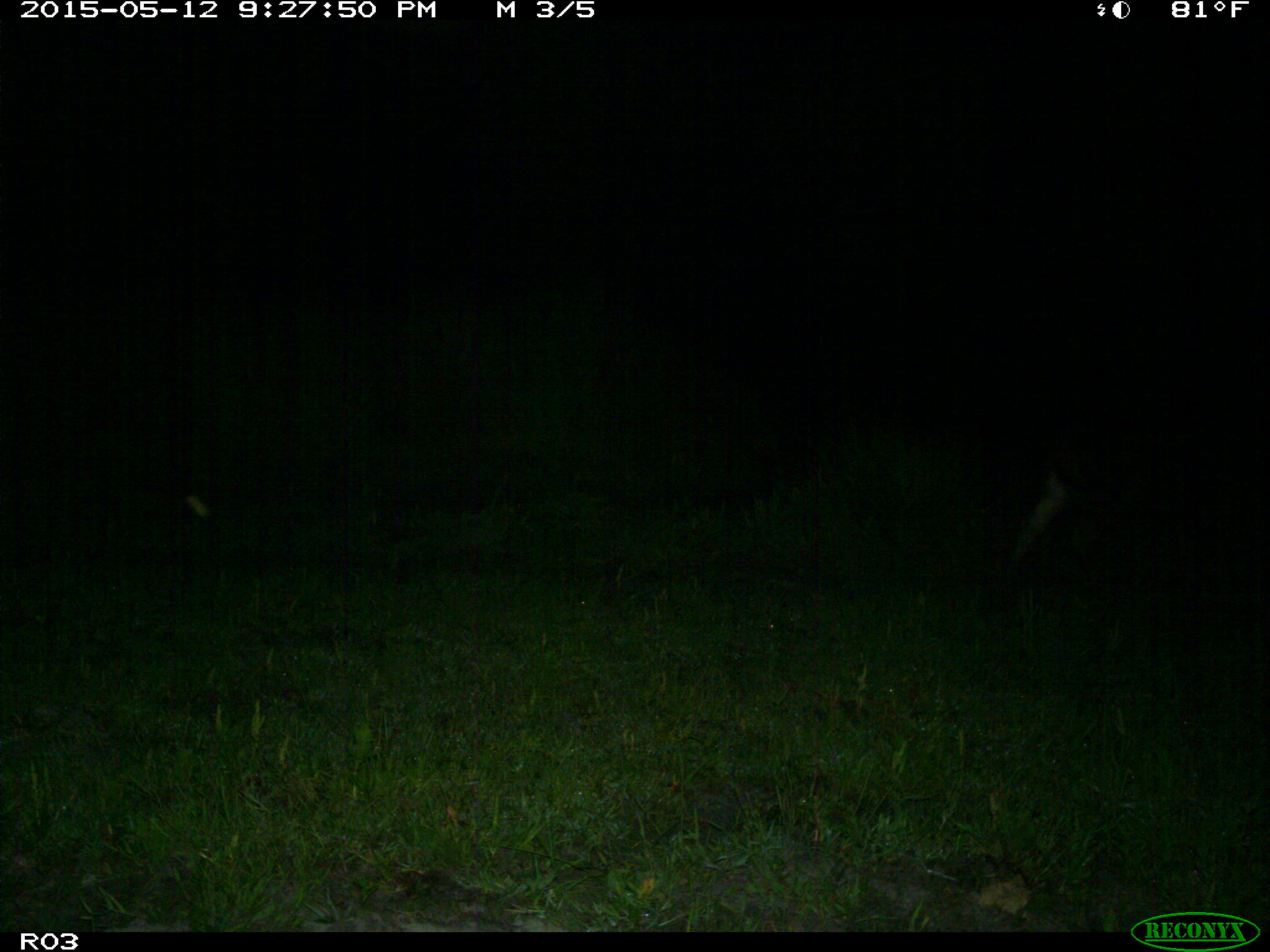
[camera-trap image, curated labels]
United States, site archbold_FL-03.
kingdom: Animalia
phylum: Chordata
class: Mammalia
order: Artiodactyla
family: Bovidae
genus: Bos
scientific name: Bos taurus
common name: domestic cow